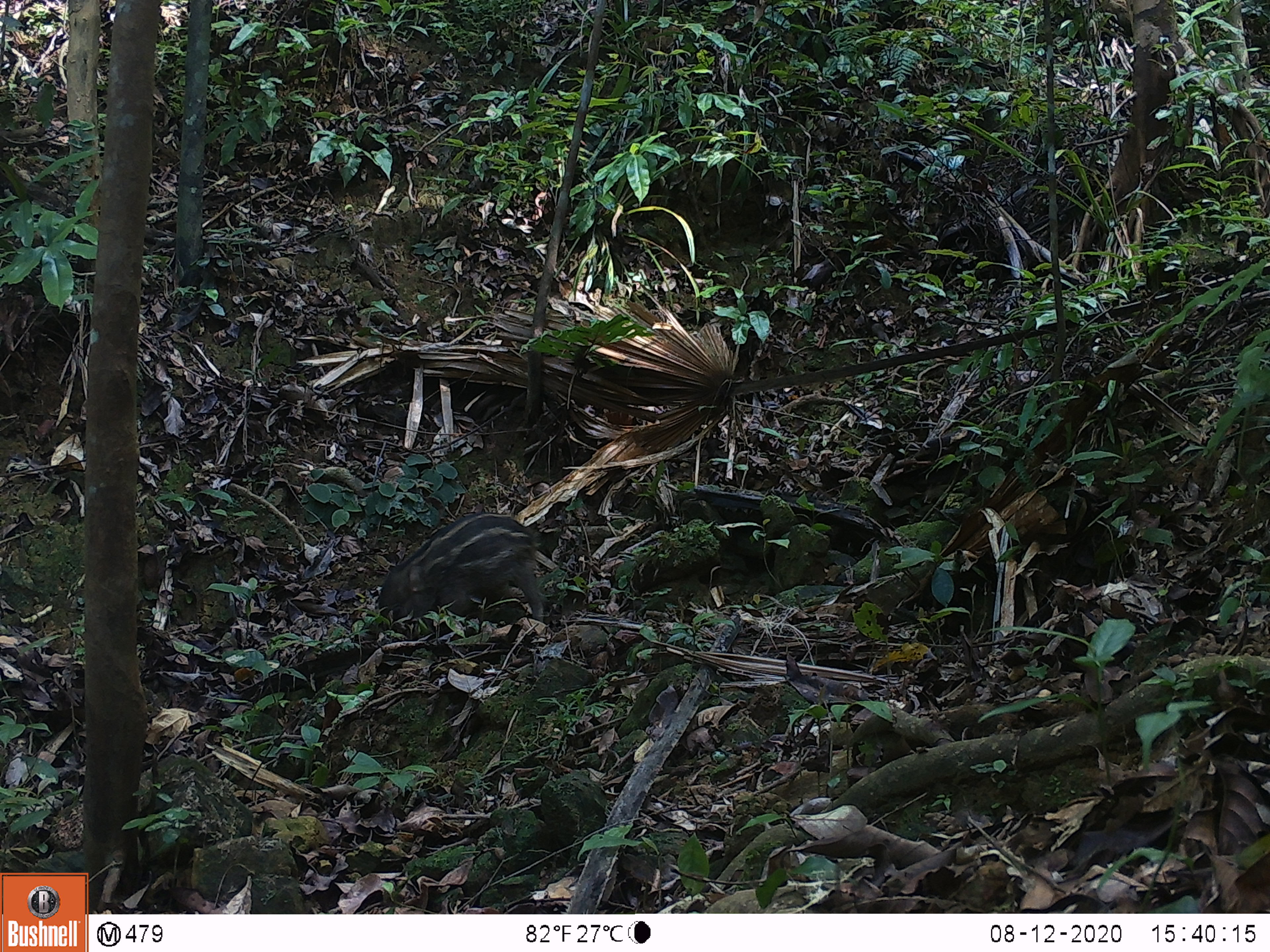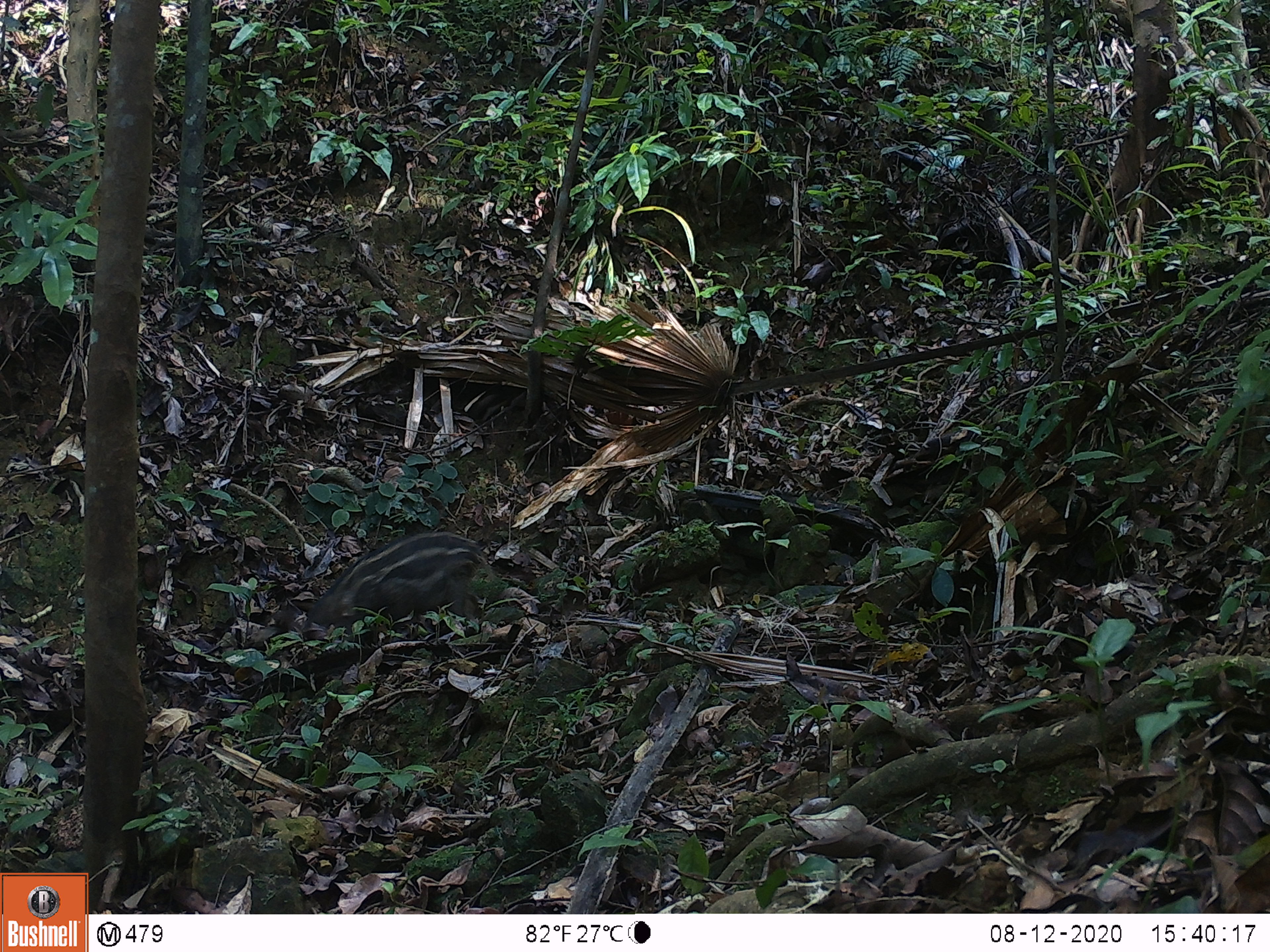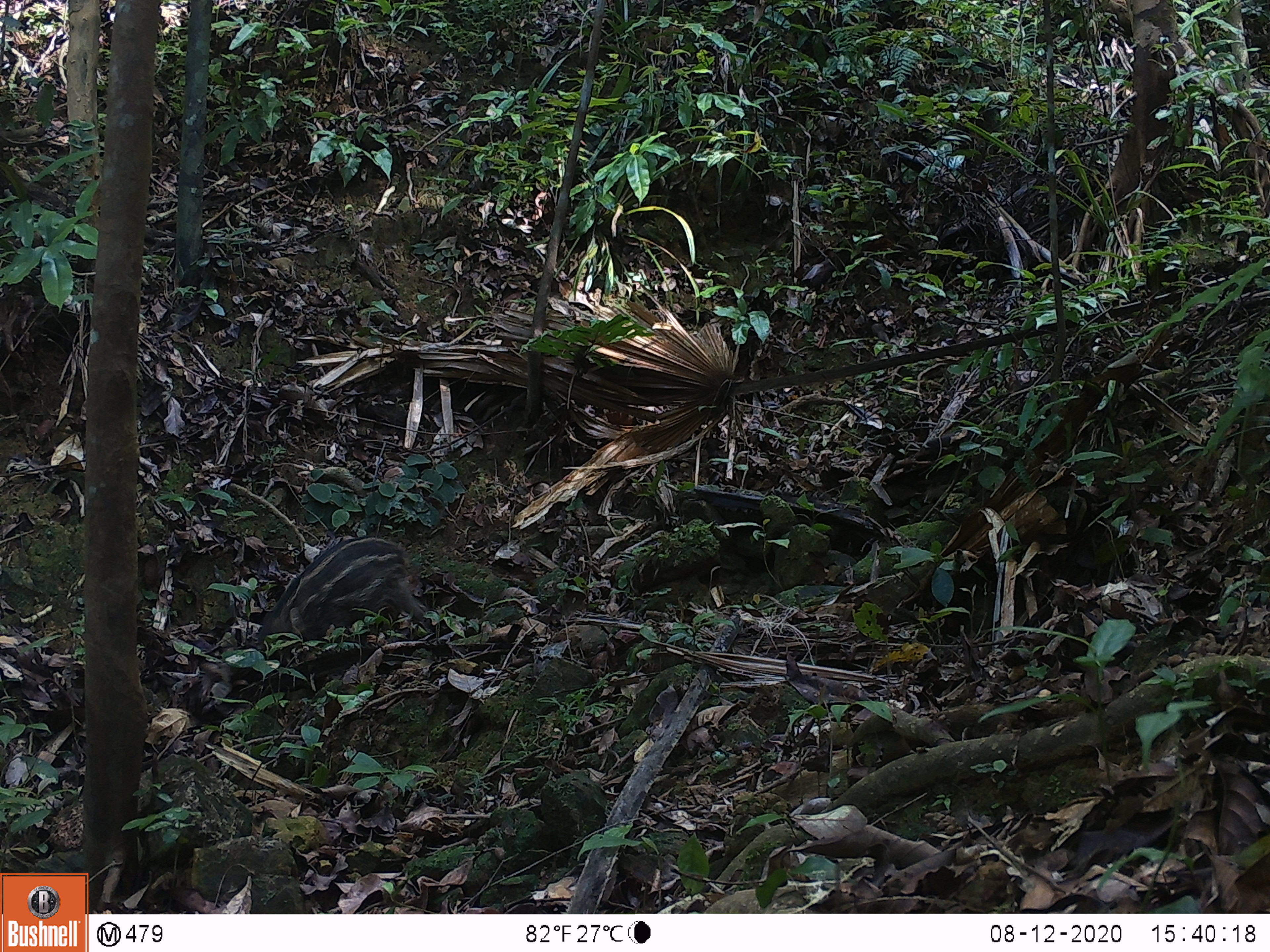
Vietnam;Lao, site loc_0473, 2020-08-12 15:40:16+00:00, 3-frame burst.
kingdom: Animalia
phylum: Chordata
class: Mammalia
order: Artiodactyla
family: Suidae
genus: Sus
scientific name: Sus scrofa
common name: eurasian wild pig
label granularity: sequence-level